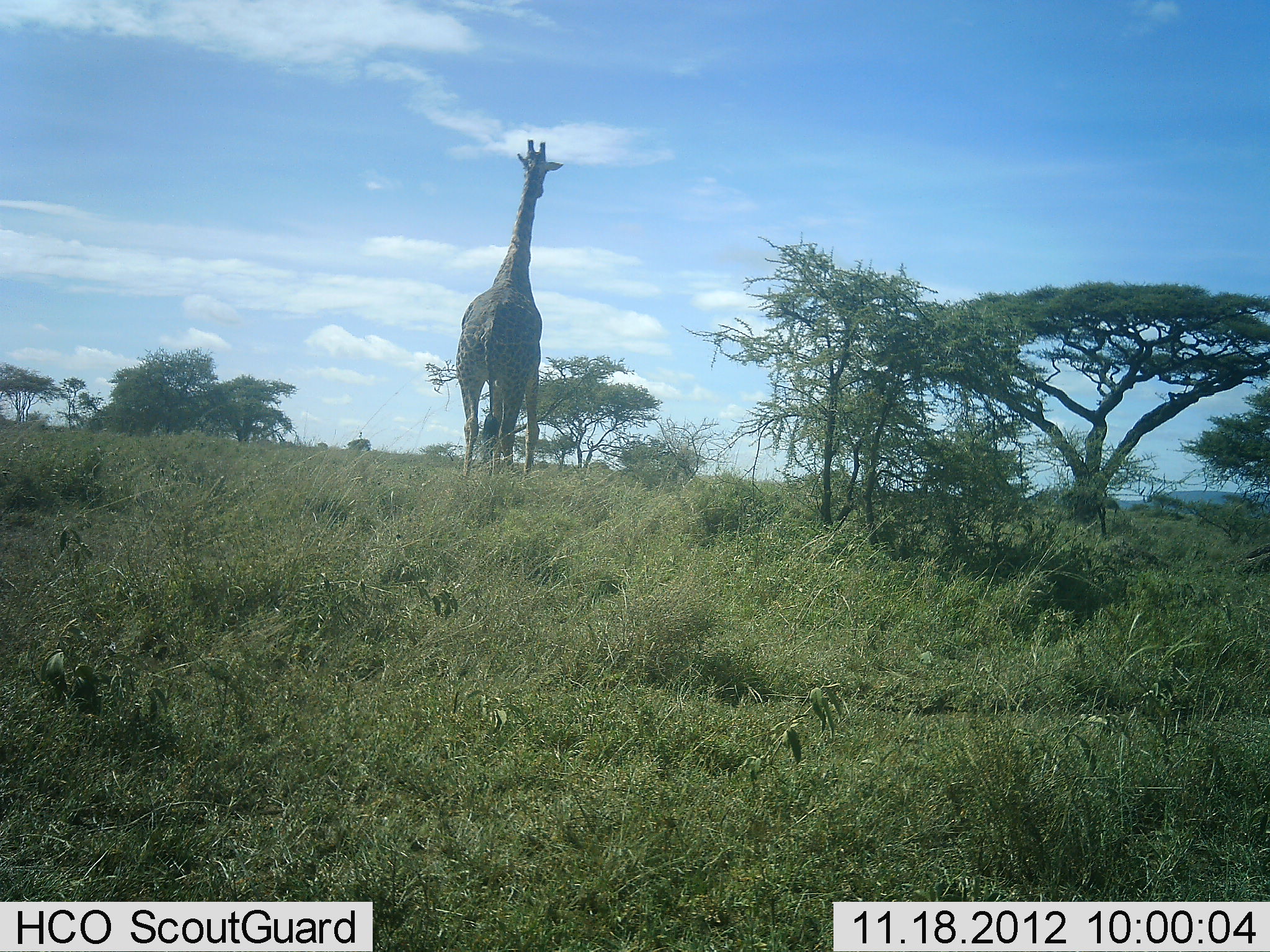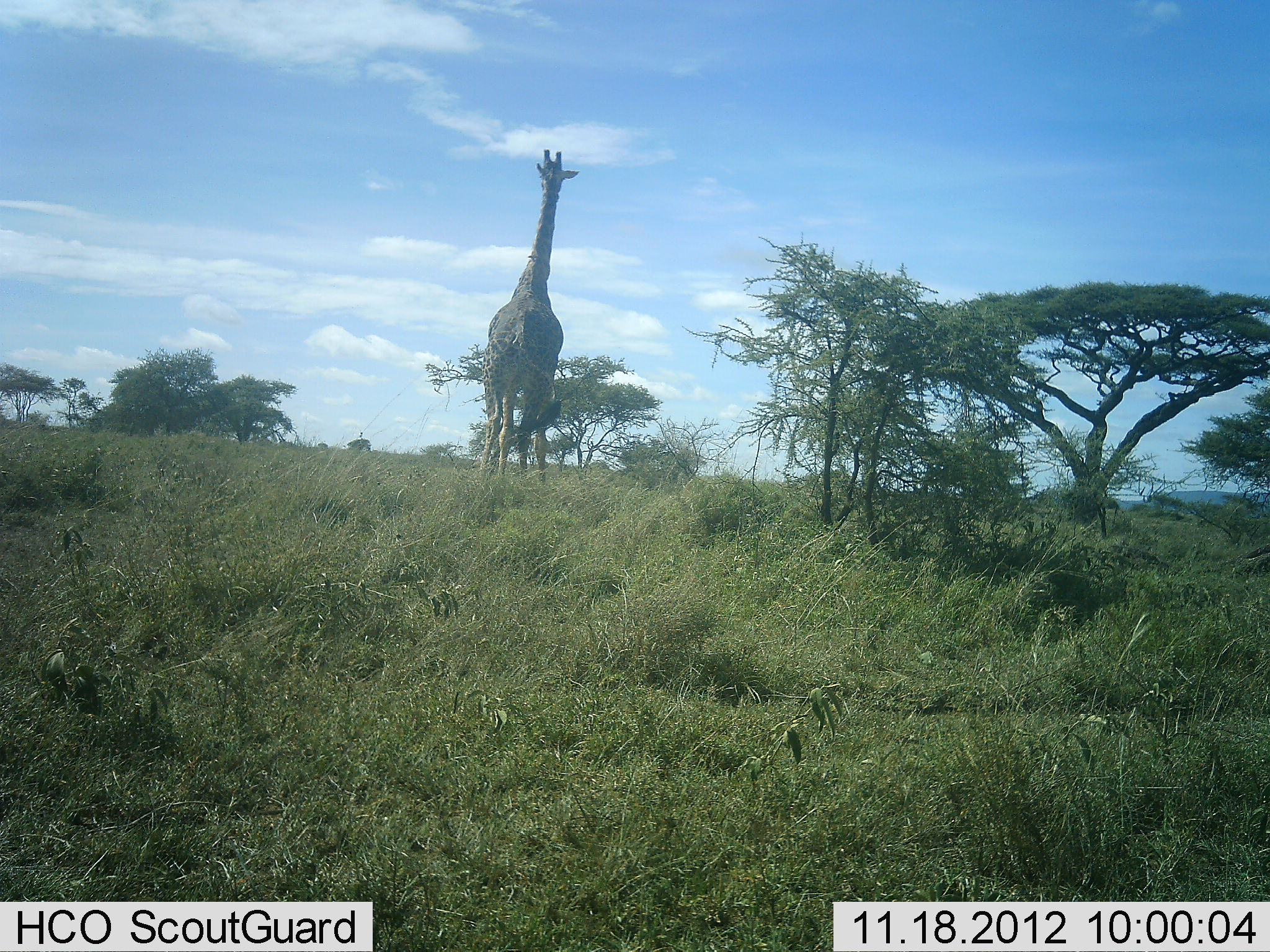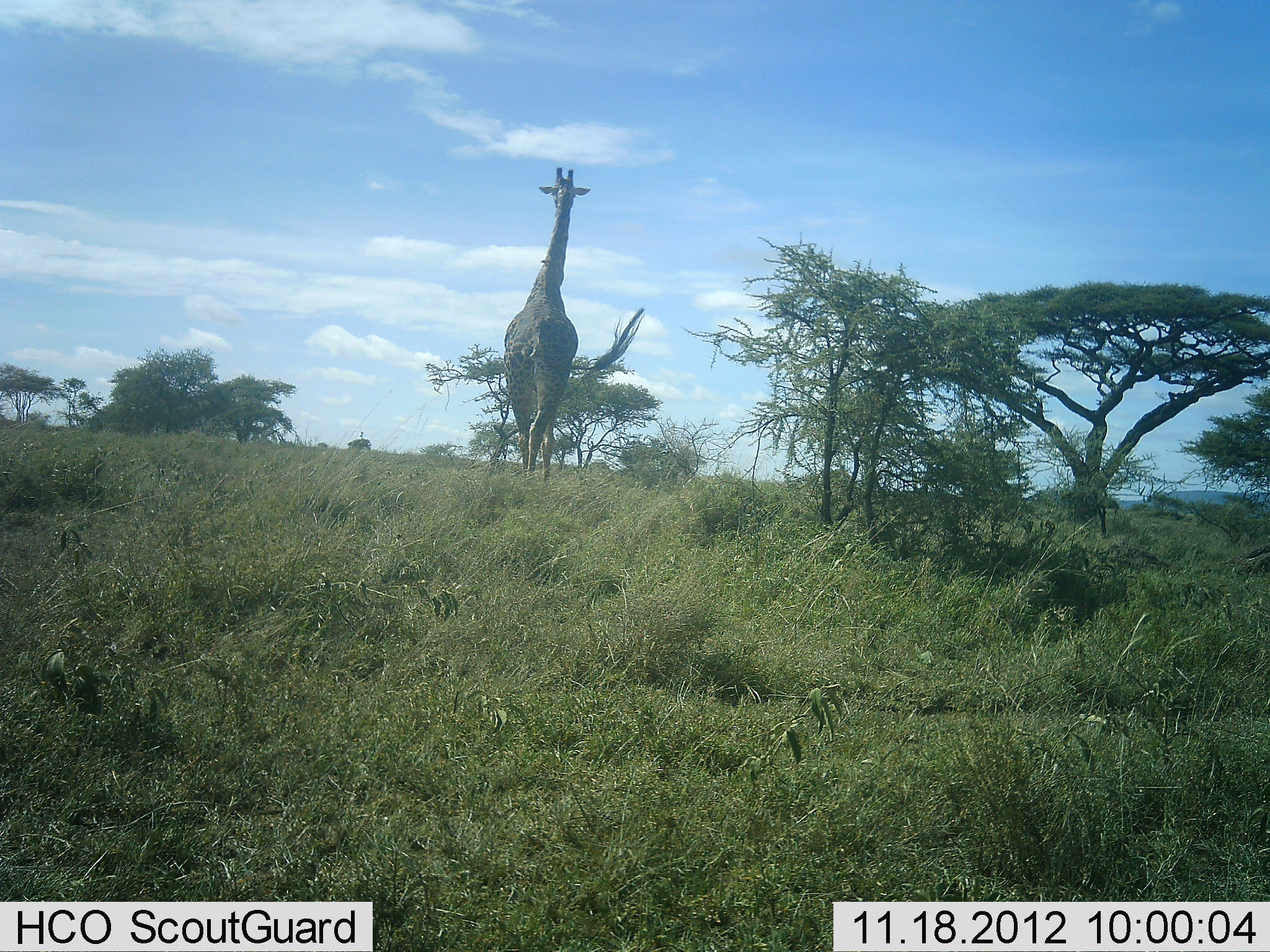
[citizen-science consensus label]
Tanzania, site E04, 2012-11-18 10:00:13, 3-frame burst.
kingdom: Animalia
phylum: Chordata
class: Mammalia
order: Artiodactyla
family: Giraffidae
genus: Giraffa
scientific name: Giraffa camelopardalis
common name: giraffe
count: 1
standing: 20%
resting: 0%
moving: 80%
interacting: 0%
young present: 0%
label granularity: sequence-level